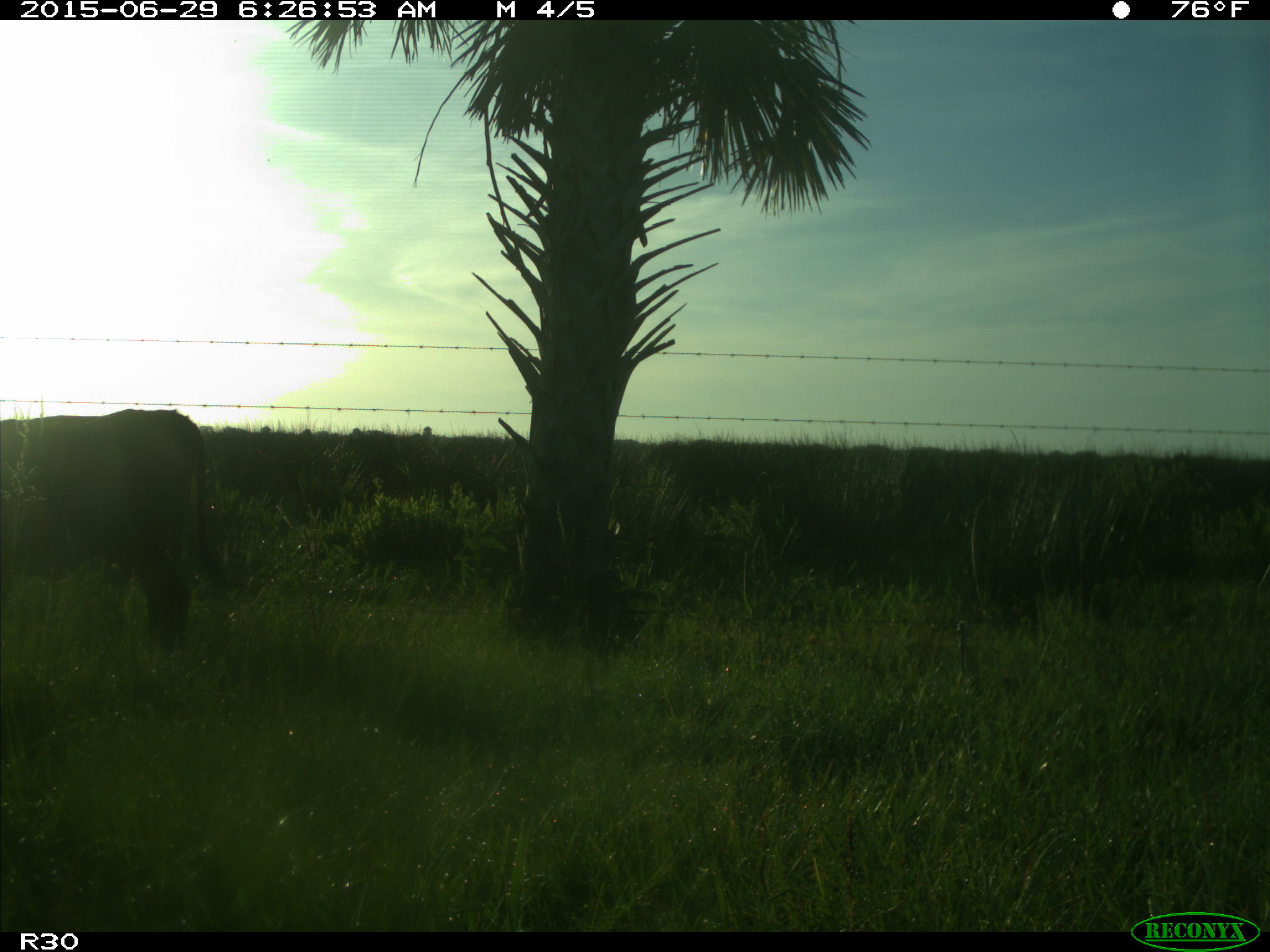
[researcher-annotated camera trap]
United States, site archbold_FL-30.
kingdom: Animalia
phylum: Chordata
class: Mammalia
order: Artiodactyla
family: Bovidae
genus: Bos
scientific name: Bos taurus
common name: domestic cow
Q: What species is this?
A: Bos taurus (domestic cow).